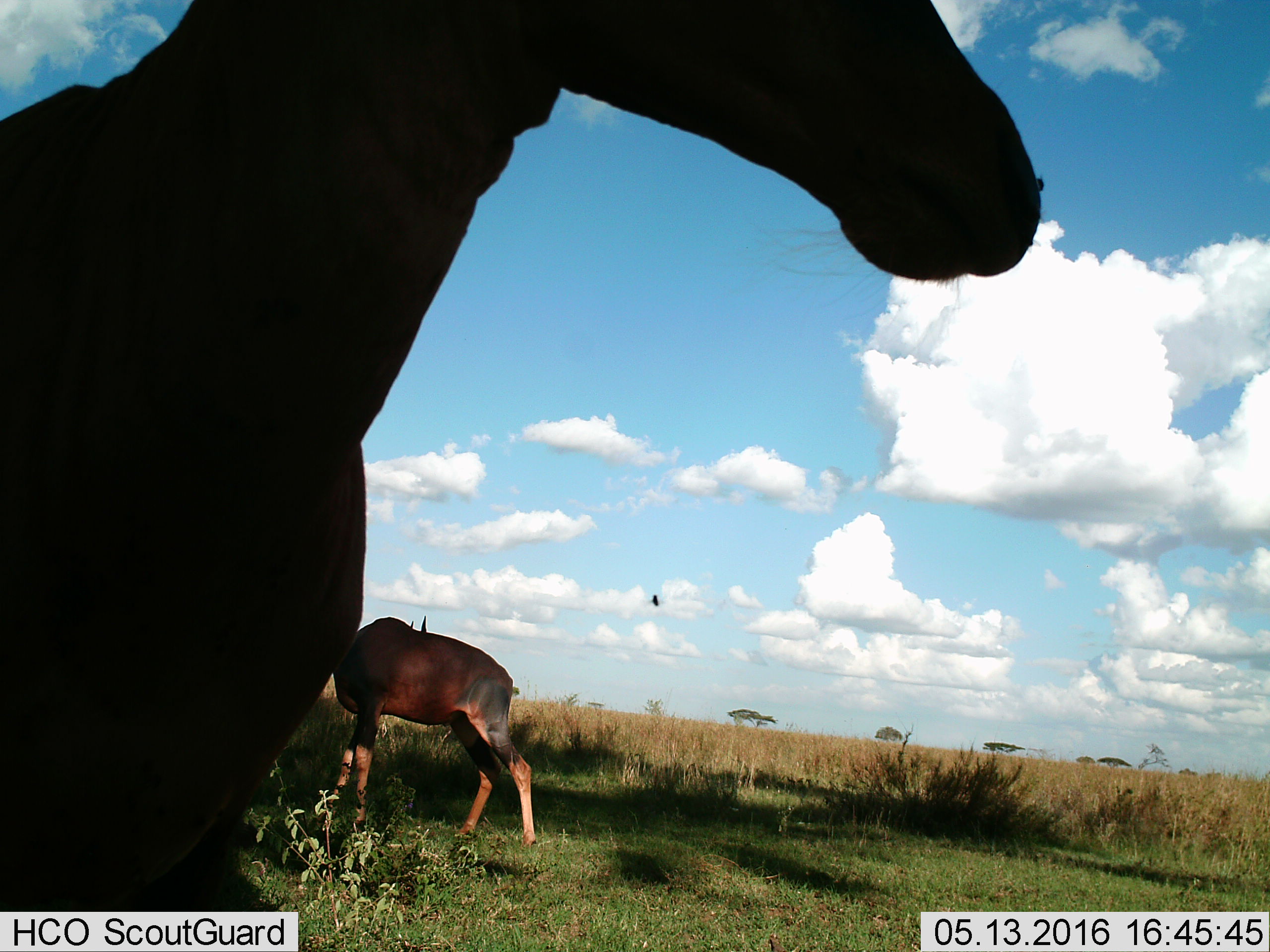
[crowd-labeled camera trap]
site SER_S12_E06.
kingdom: Animalia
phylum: Chordata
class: Mammalia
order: Artiodactyla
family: Bovidae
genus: Damaliscus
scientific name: Damaliscus lunatus jimela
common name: topi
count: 2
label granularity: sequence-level